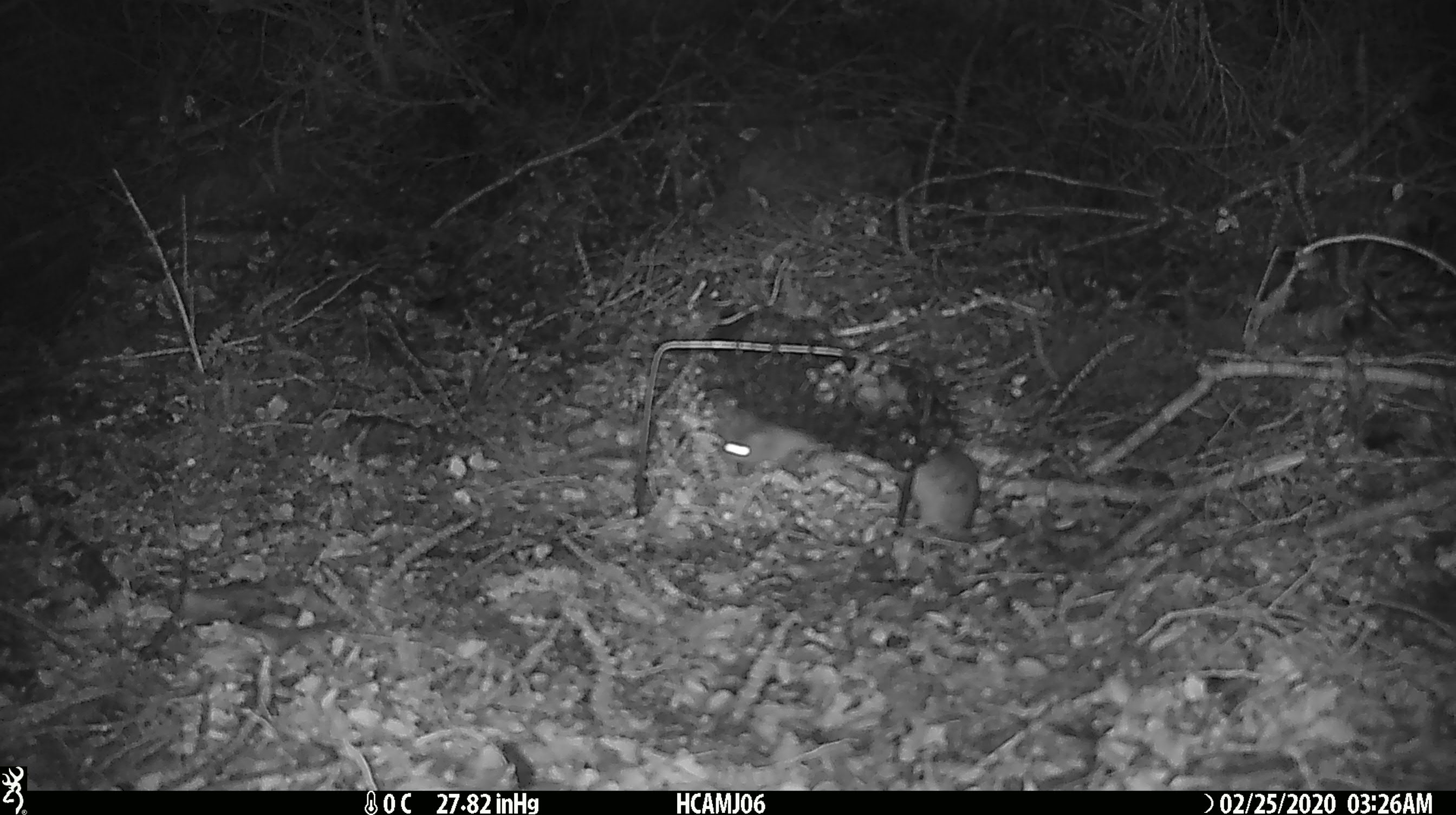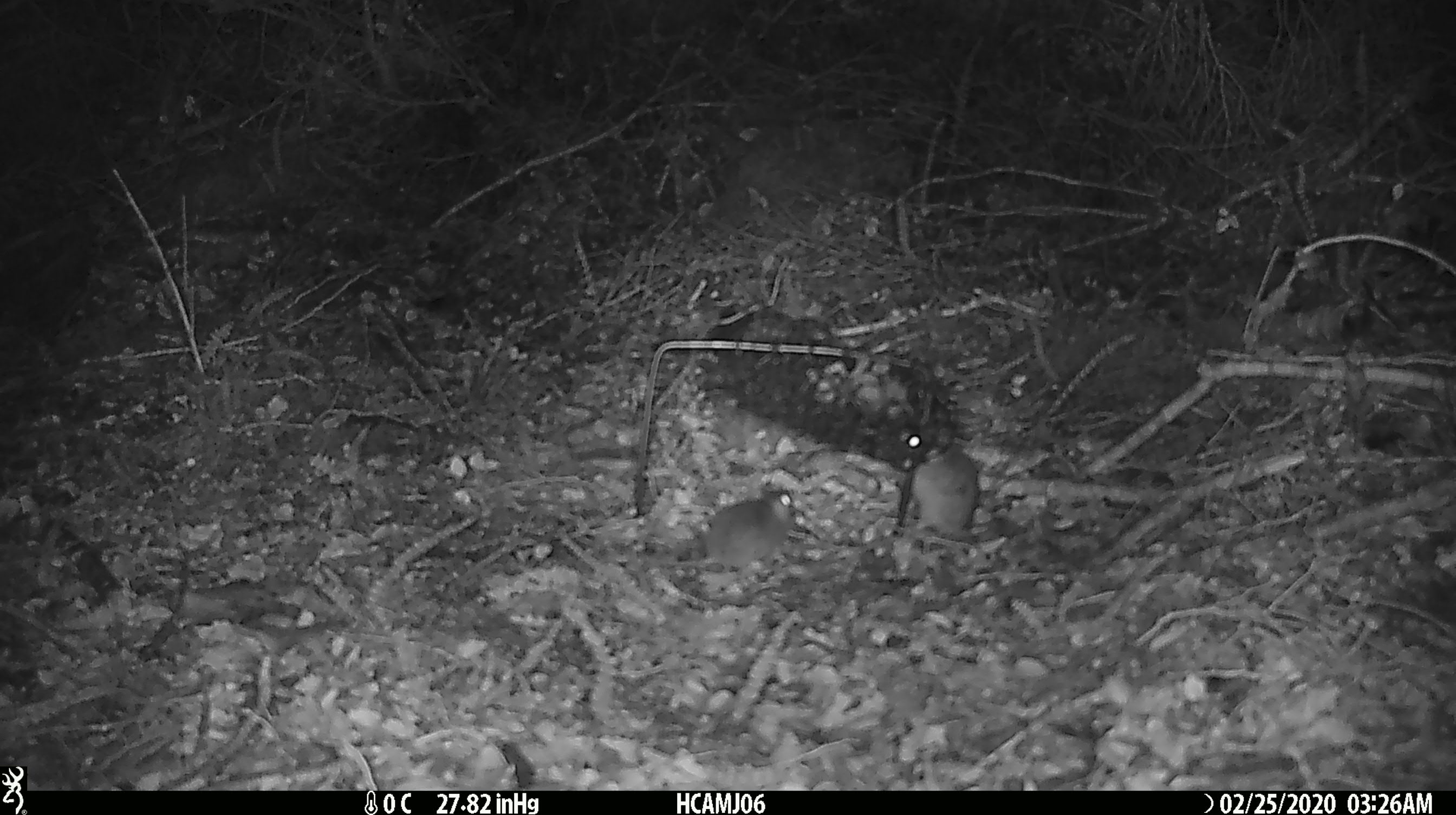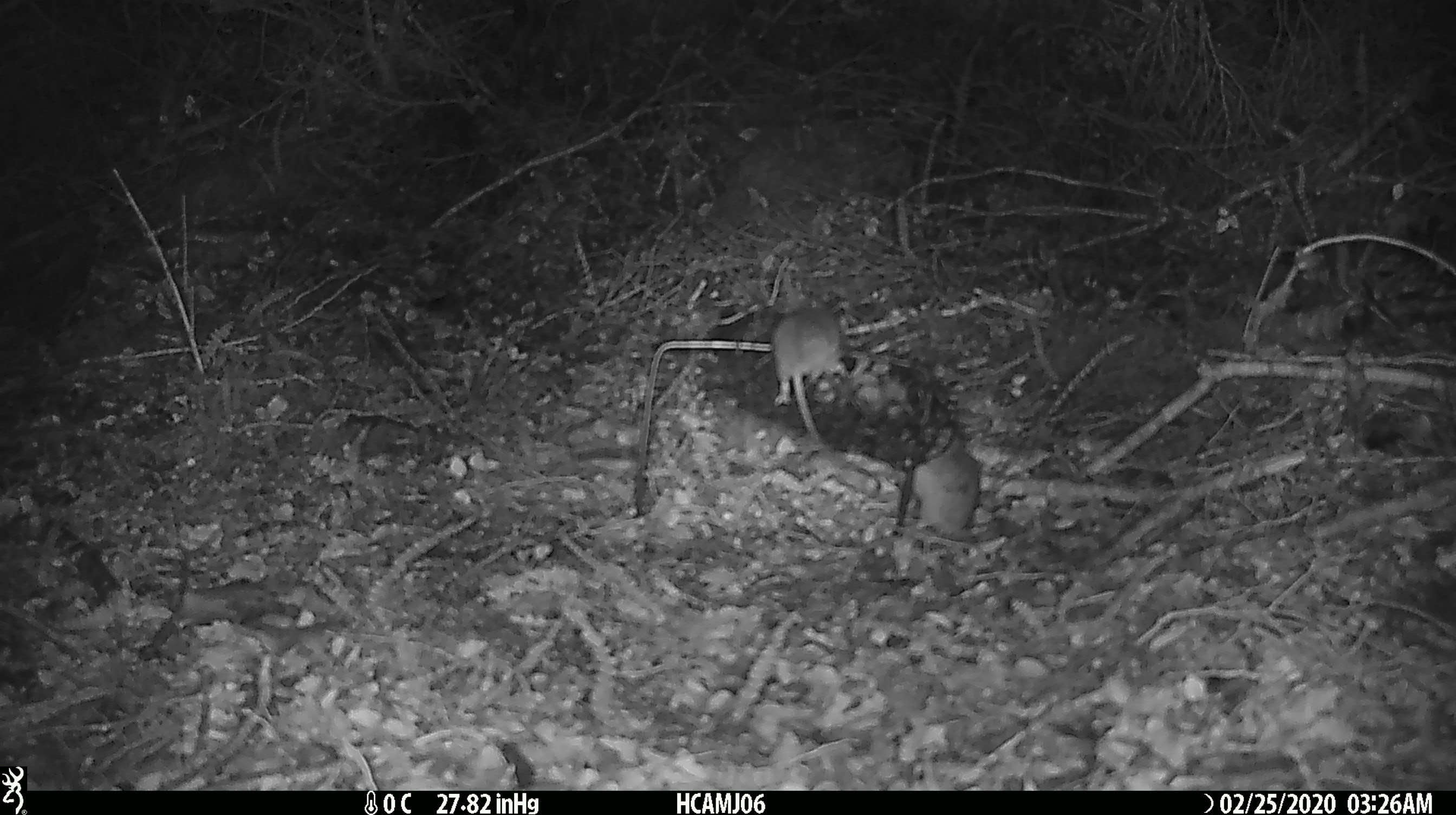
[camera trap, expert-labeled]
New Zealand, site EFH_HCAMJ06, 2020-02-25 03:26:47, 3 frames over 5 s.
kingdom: Animalia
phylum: Chordata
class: Mammalia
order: Rodentia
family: Muridae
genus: Mus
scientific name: Mus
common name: mouse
Mouse (Mus).